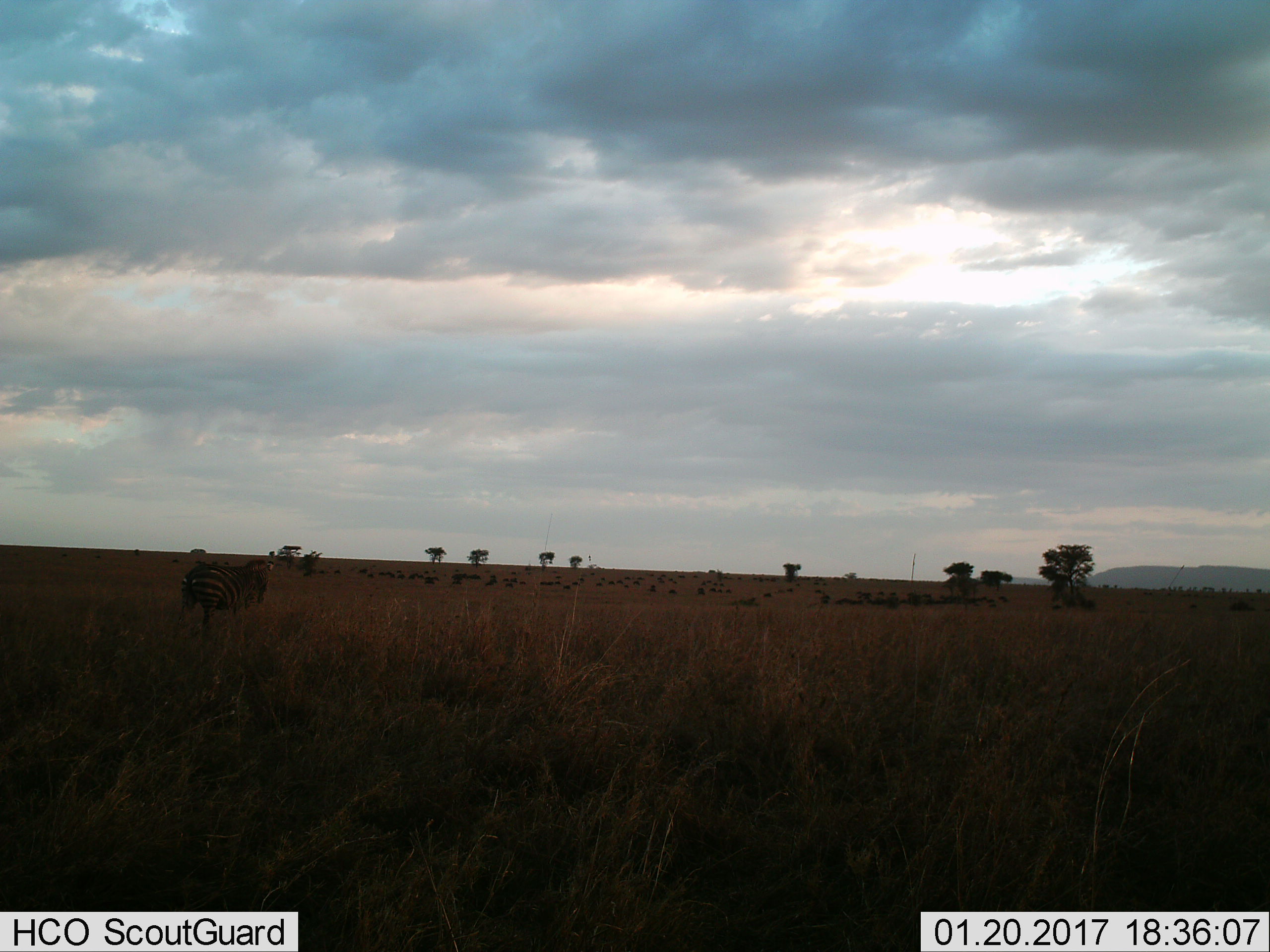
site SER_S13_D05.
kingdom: Animalia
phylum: Chordata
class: Mammalia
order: Perissodactyla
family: Equidae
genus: Equus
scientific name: Equus quagga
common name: plains zebra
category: zebraplains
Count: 1.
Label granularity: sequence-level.